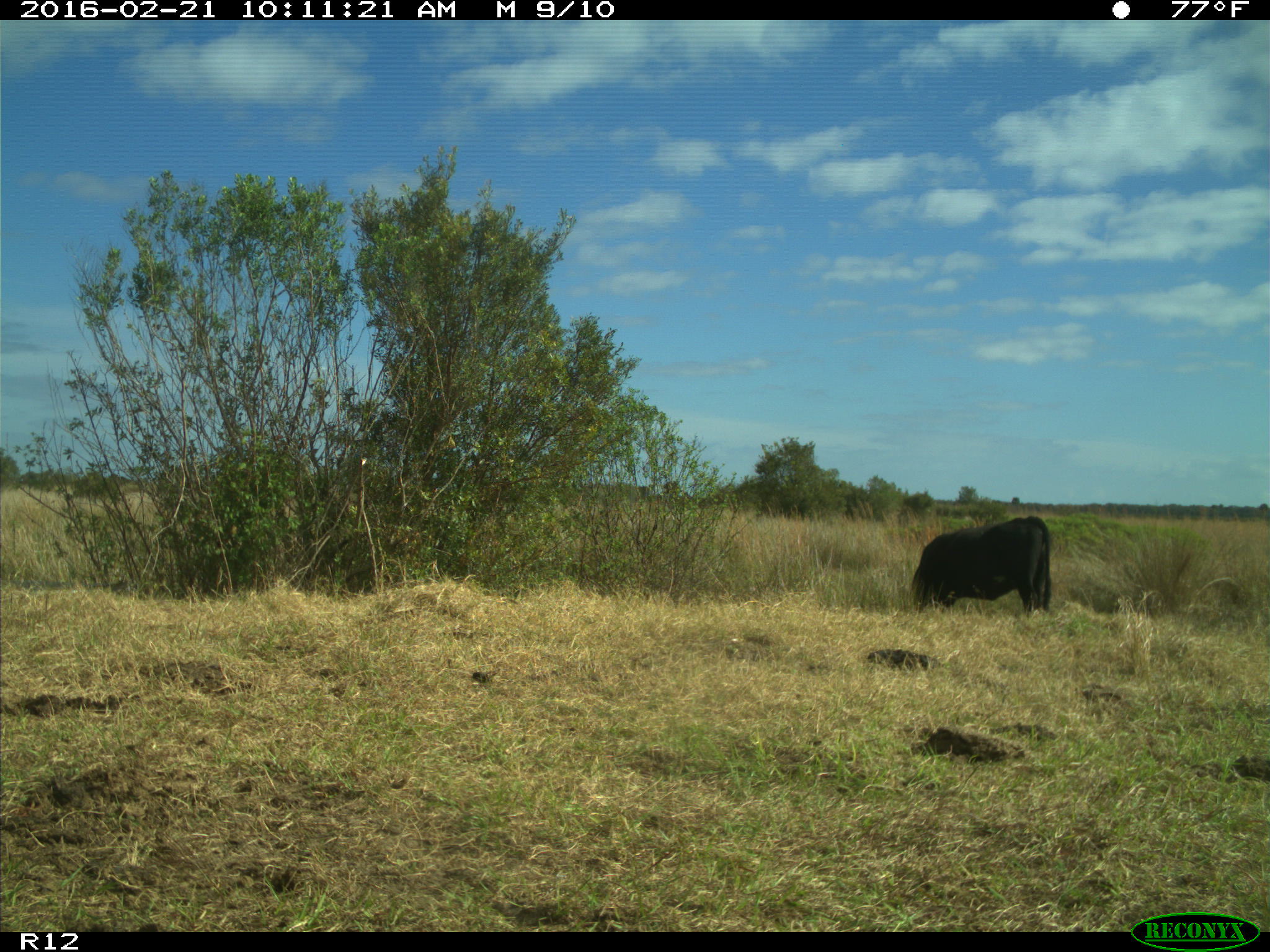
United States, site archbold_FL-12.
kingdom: Animalia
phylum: Chordata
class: Mammalia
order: Artiodactyla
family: Bovidae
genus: Bos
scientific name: Bos taurus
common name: domestic cow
Bos taurus (domestic cow).